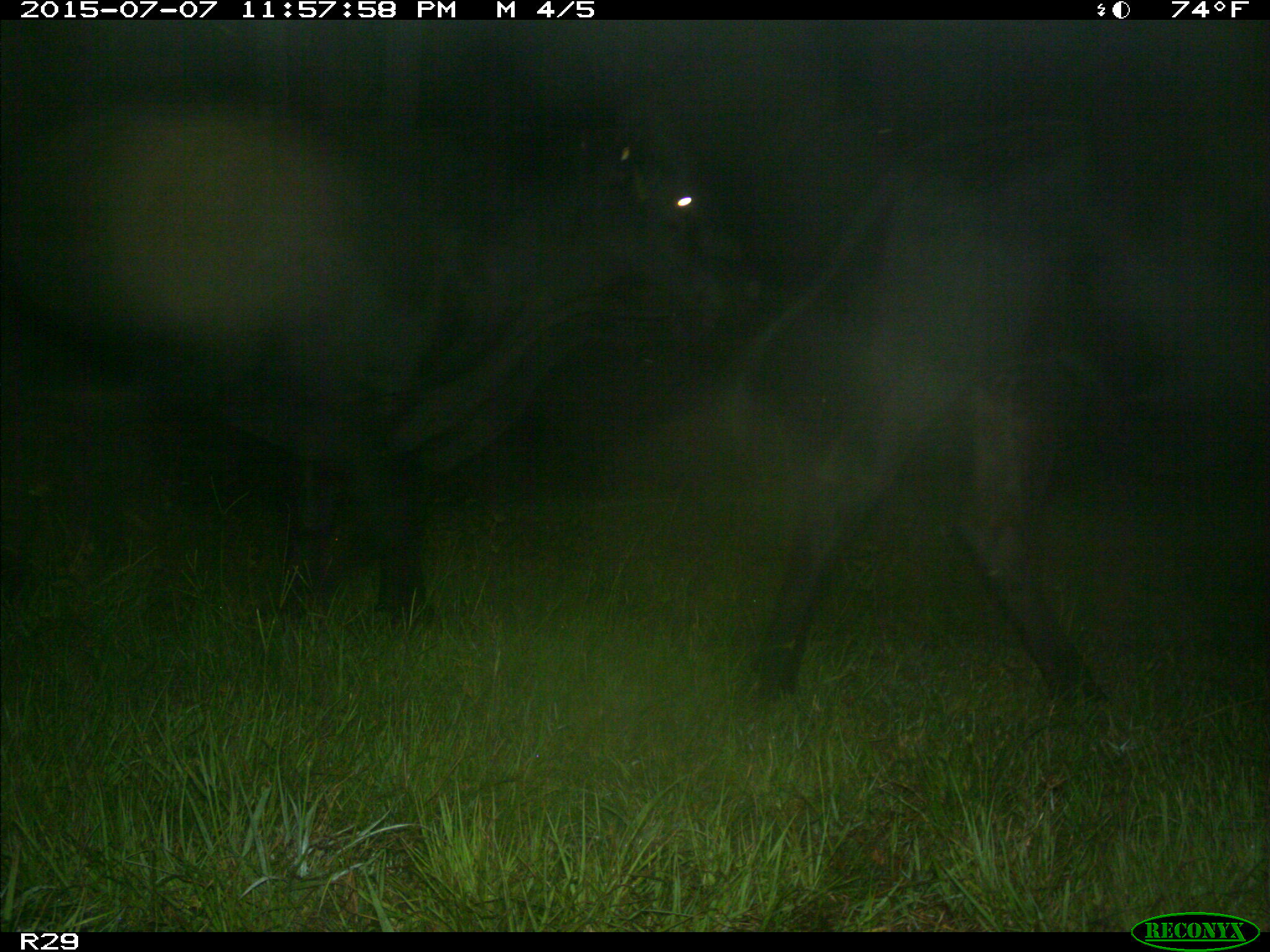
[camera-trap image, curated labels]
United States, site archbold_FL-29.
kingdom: Animalia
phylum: Chordata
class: Mammalia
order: Artiodactyla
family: Bovidae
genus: Bos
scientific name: Bos taurus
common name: domestic cow